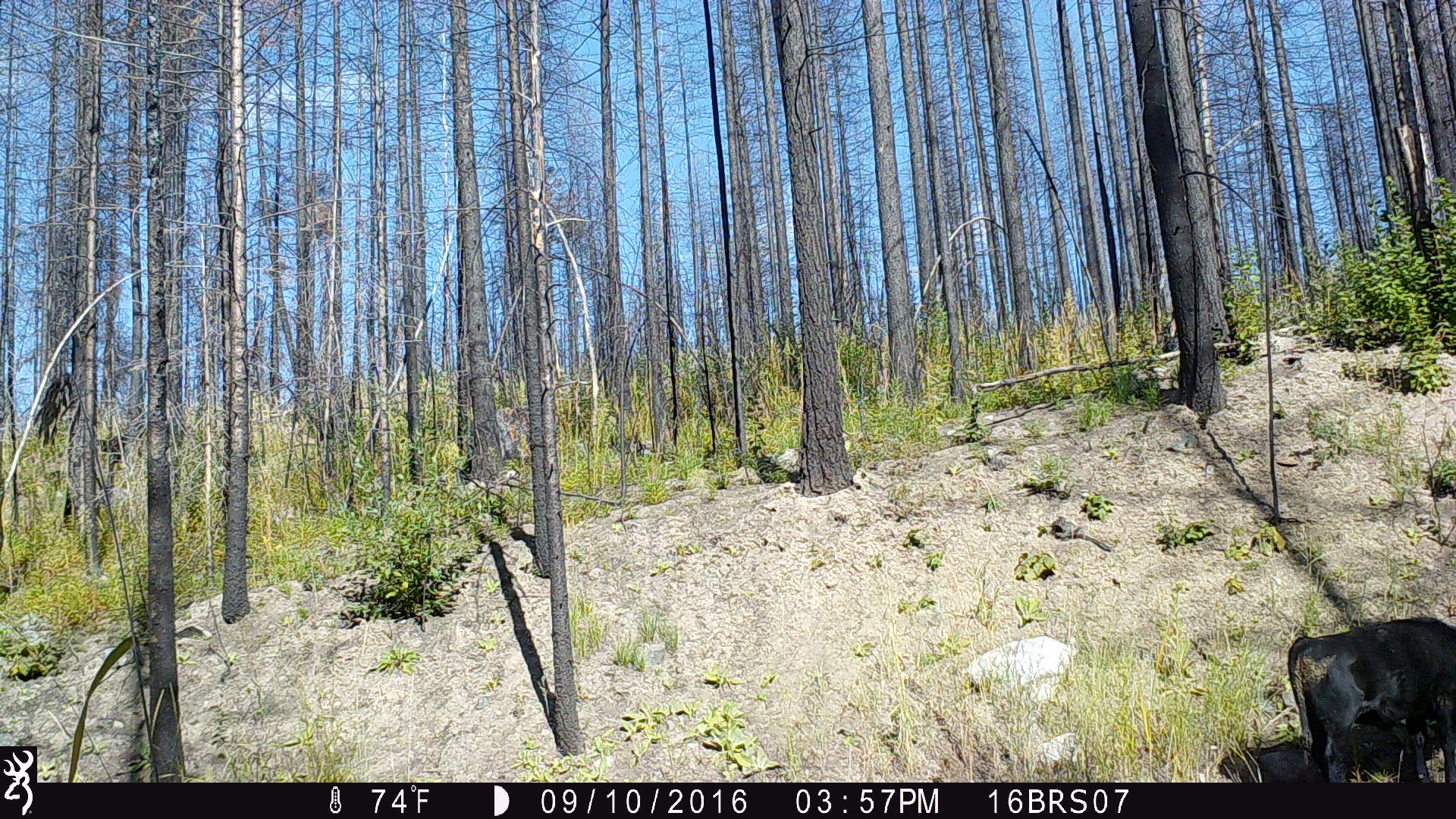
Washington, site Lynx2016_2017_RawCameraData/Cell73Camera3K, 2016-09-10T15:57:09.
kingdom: Animalia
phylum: Chordata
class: Mammalia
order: Artiodactyla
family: Bovidae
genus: Bos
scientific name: Bos taurus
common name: domestic cattle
Domestic cattle (Bos taurus). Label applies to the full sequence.